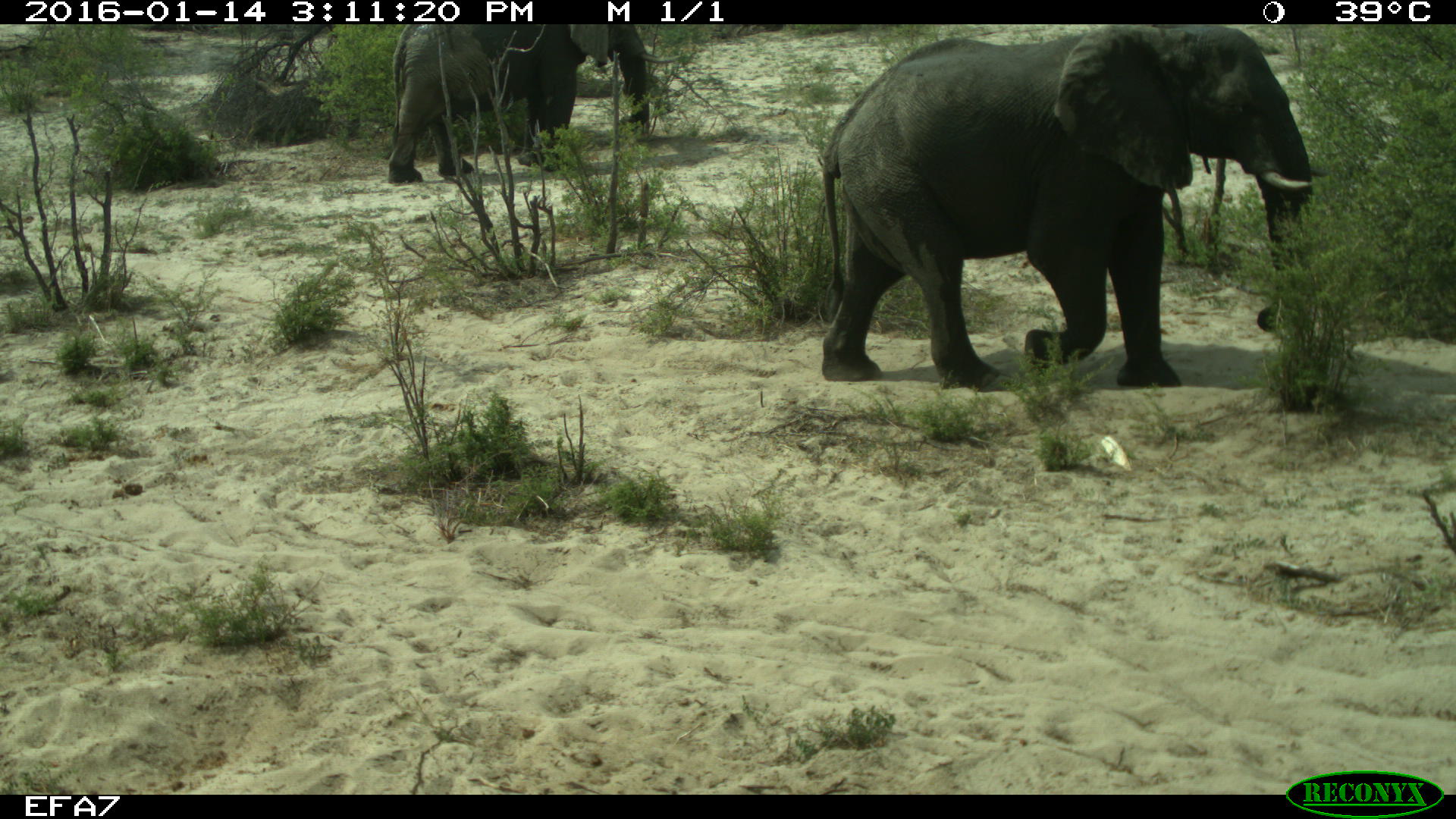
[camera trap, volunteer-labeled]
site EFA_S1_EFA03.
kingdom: Animalia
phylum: Chordata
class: Mammalia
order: Proboscidea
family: Elephantidae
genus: Loxodonta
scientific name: Loxodonta africana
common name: african bush elephant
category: elephant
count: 2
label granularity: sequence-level